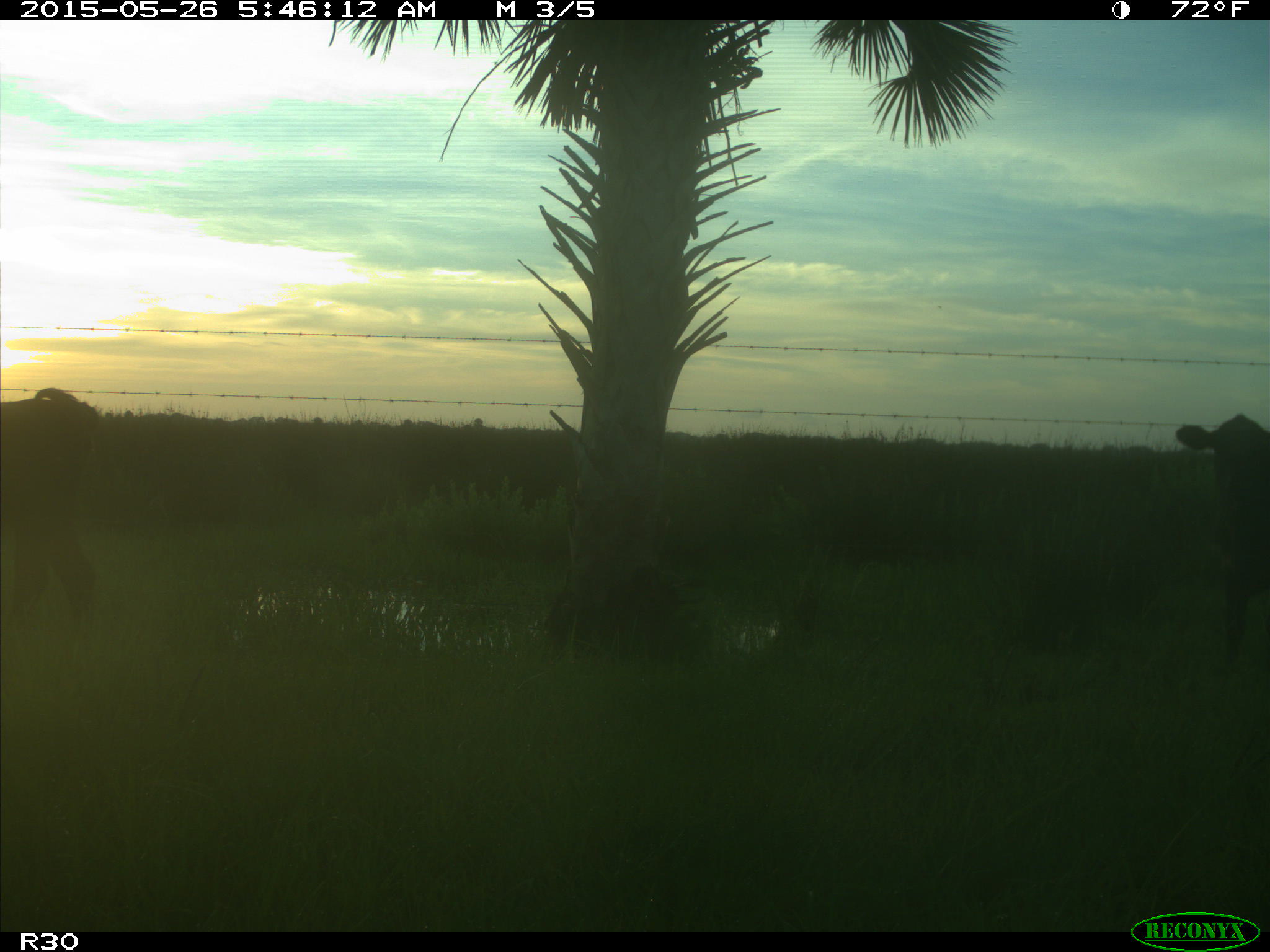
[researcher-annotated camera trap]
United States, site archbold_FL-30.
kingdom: Animalia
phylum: Chordata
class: Mammalia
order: Artiodactyla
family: Bovidae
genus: Bos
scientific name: Bos taurus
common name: domestic cow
Bos taurus (domestic cow).